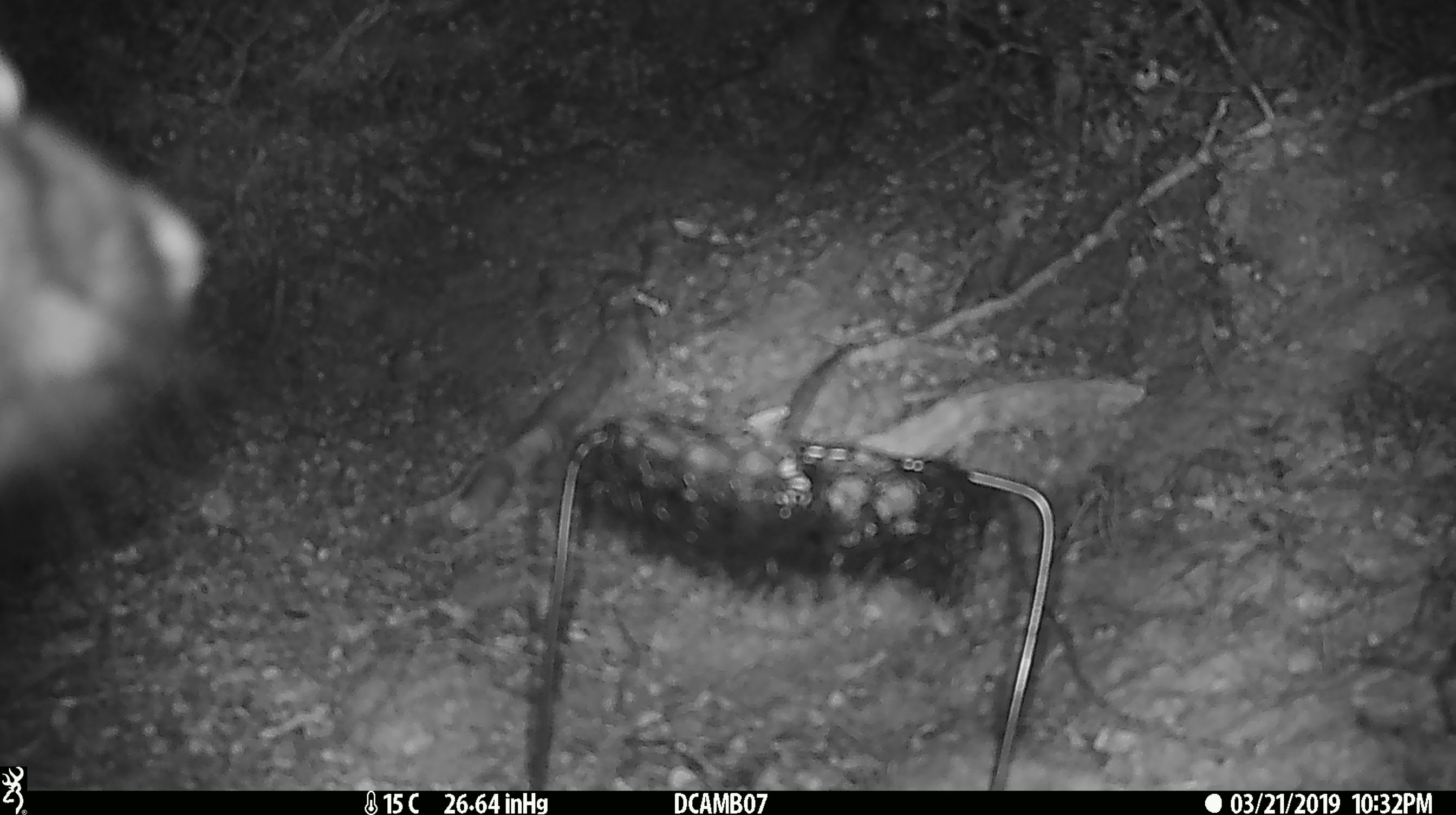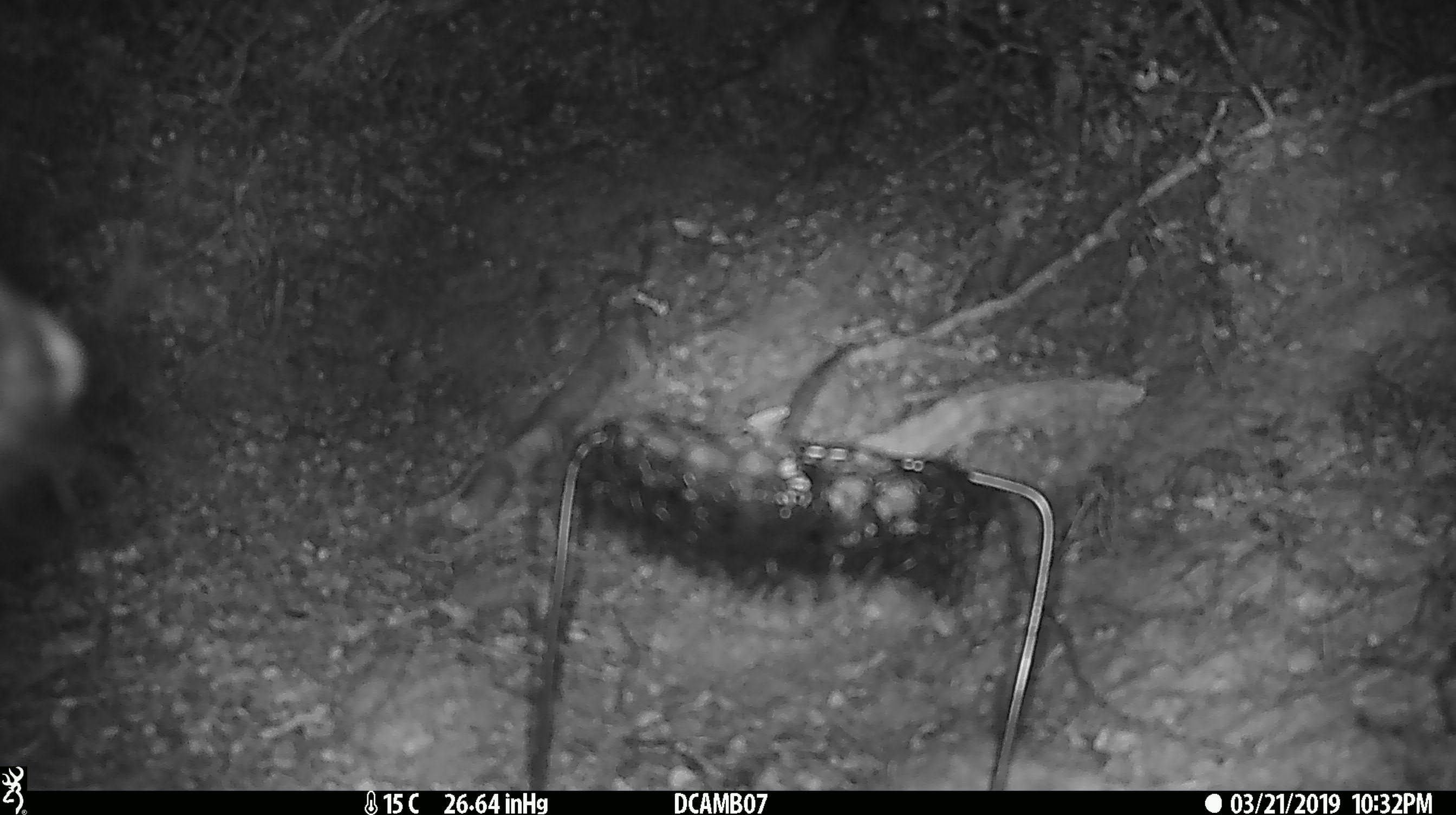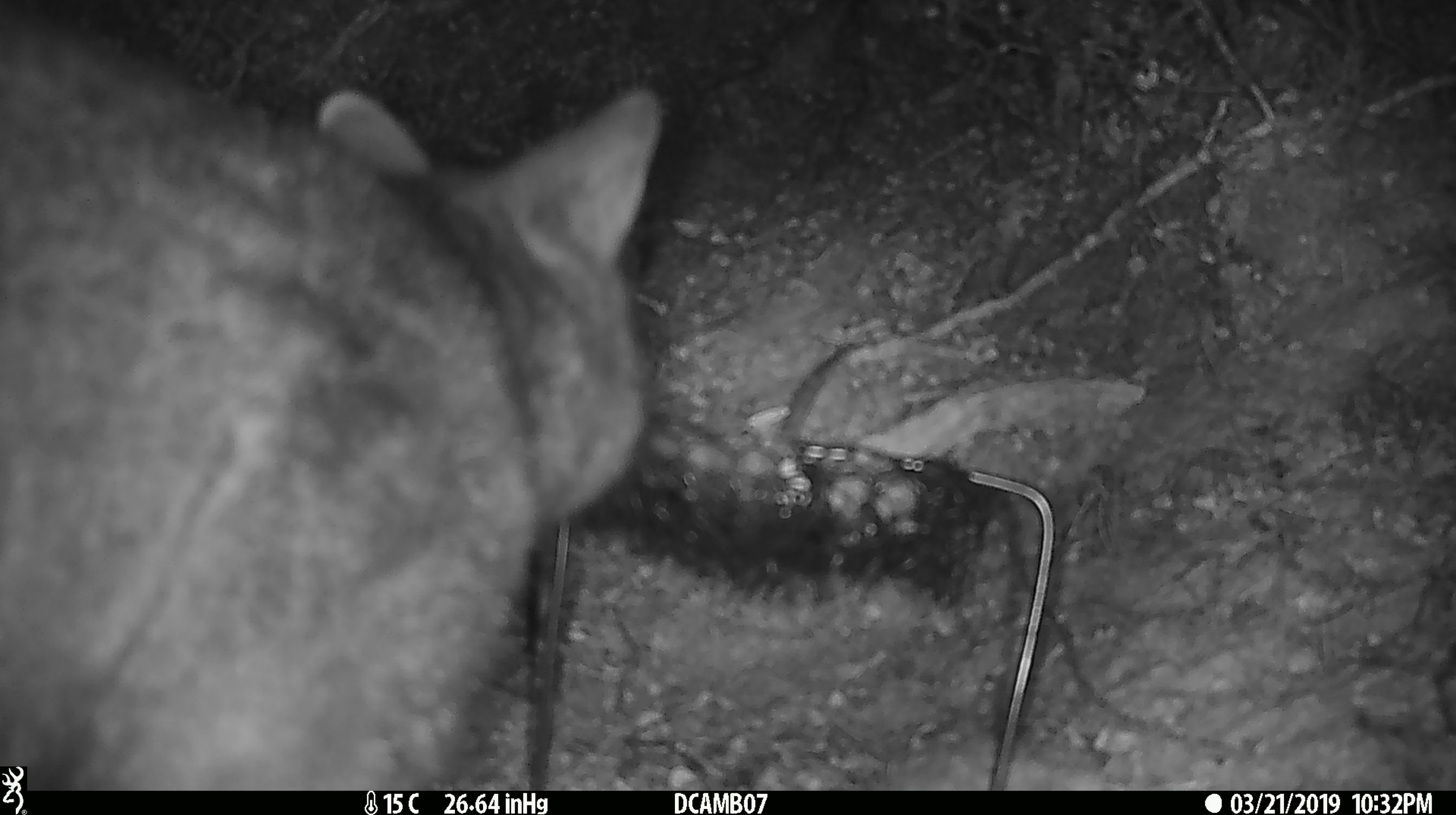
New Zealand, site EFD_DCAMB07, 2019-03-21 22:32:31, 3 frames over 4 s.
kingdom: Animalia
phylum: Chordata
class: Mammalia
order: Diprotodontia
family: Phalangeridae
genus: Trichosurus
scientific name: Trichosurus vulpecula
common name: common brushtail possum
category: possum